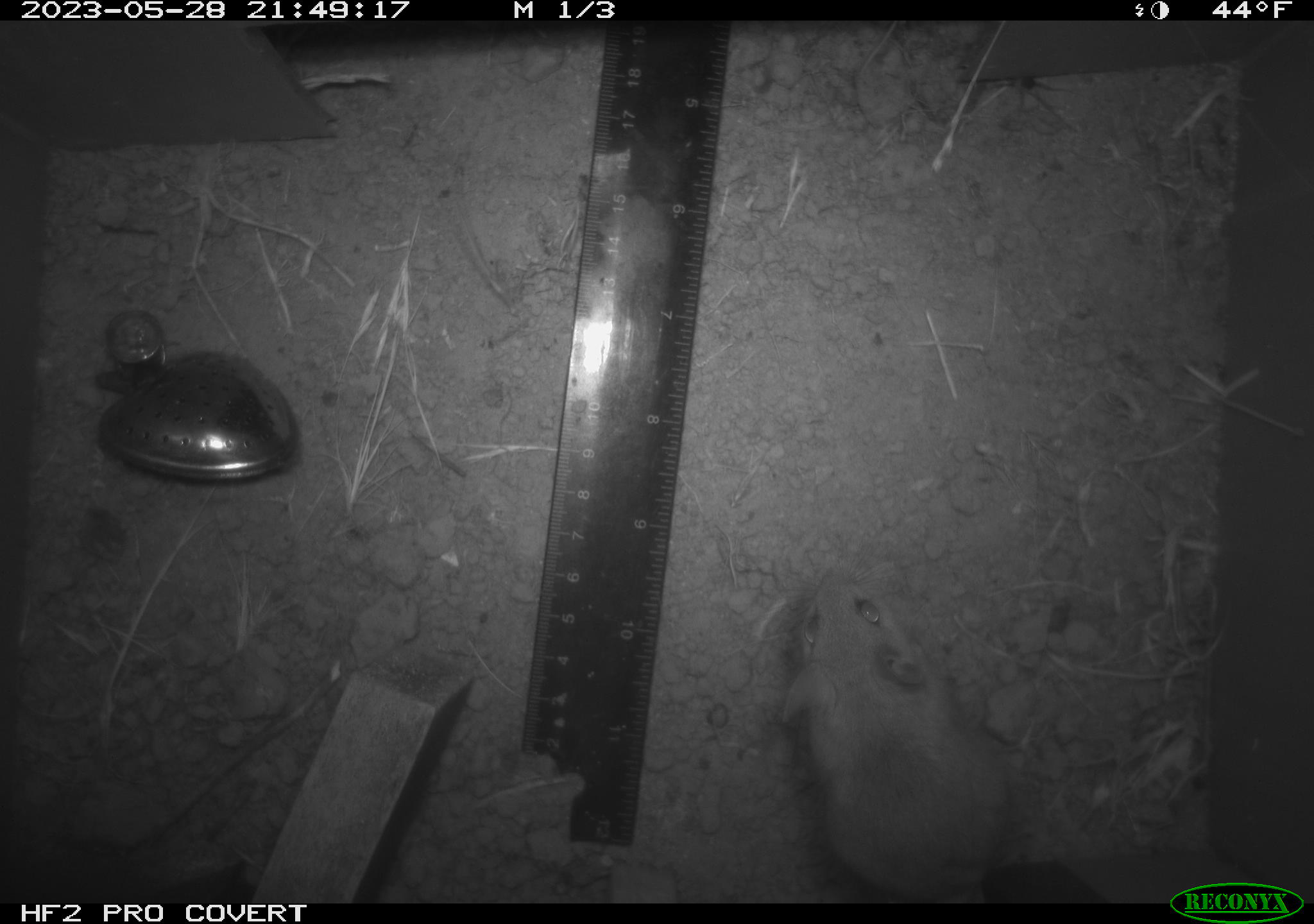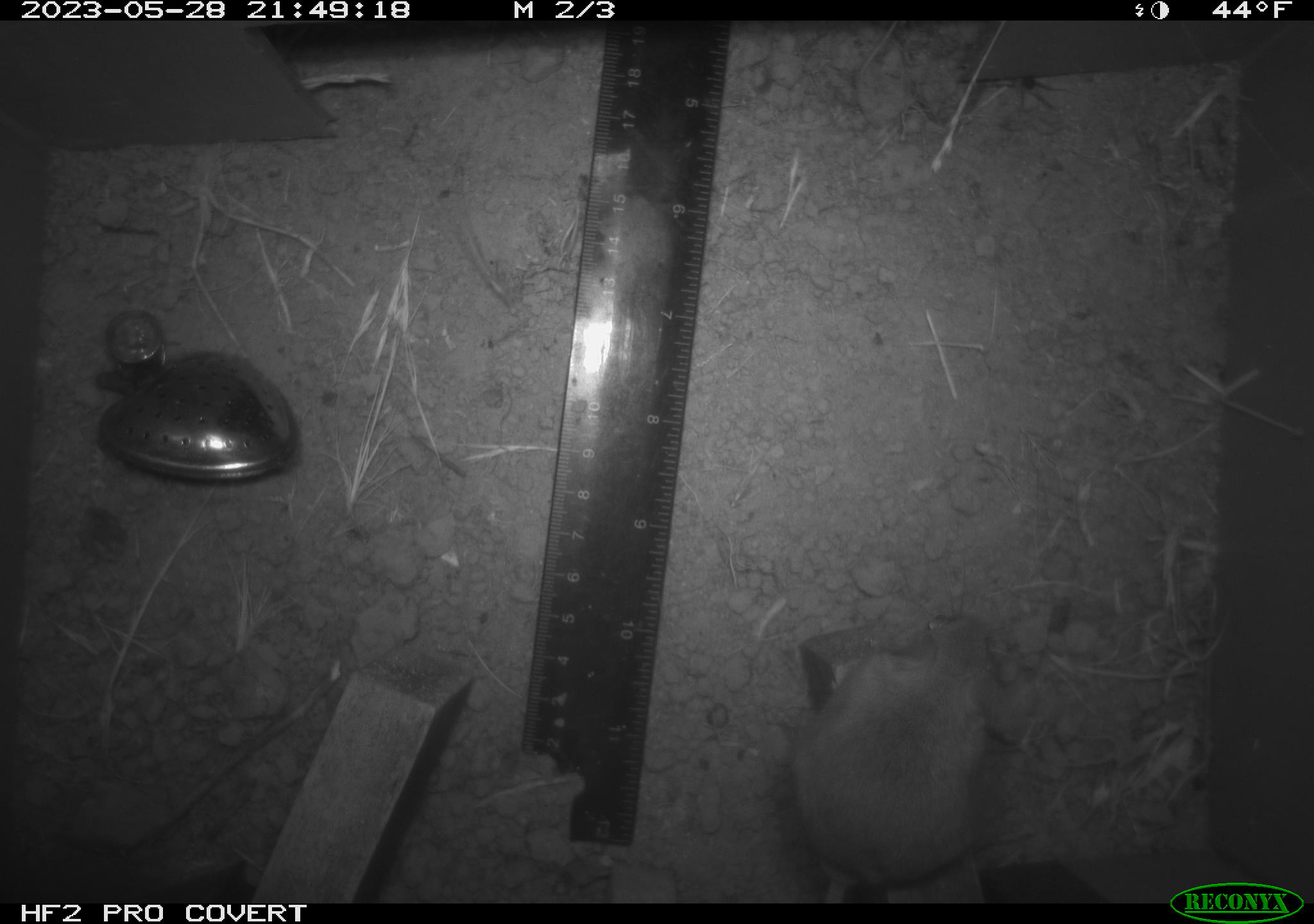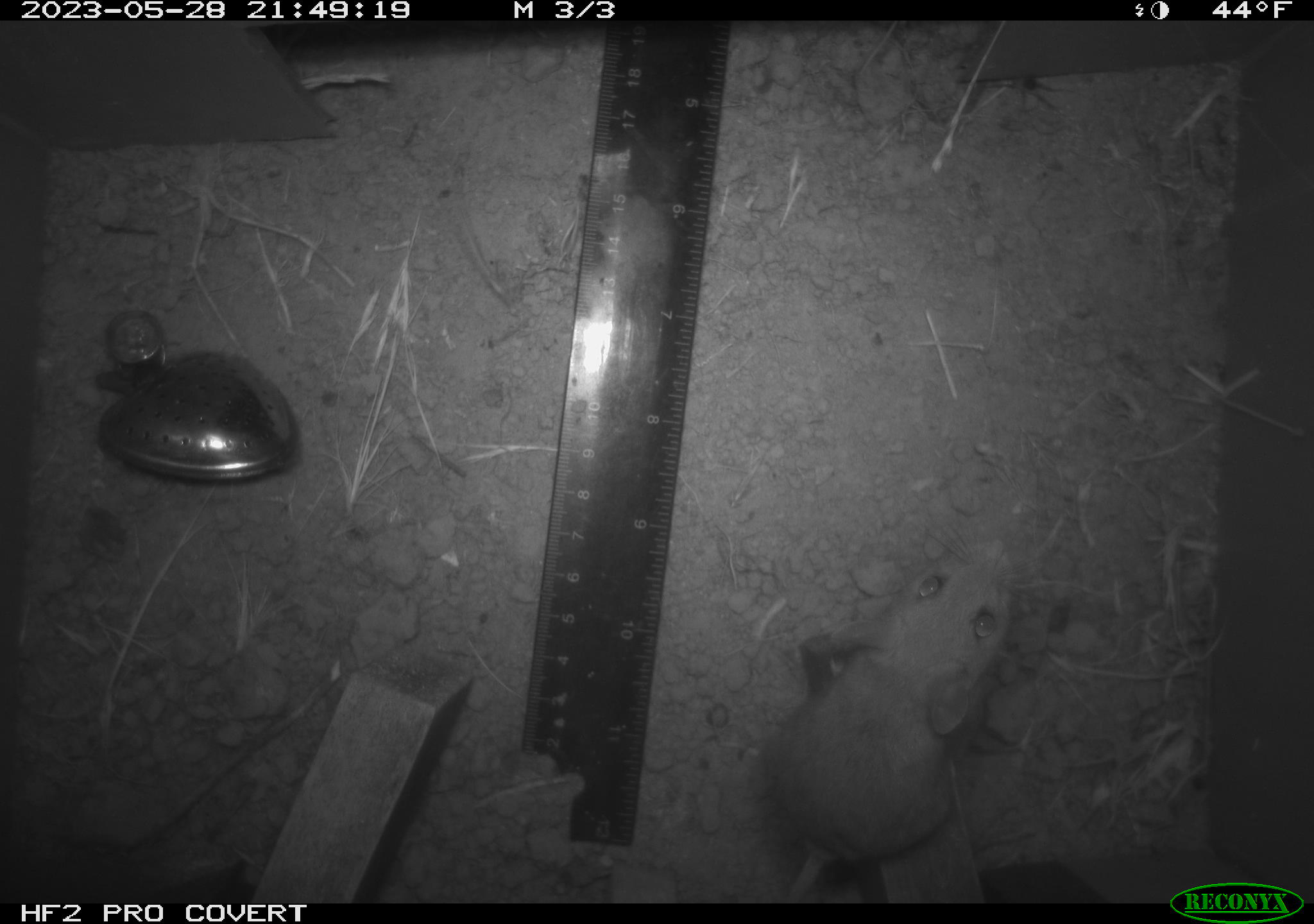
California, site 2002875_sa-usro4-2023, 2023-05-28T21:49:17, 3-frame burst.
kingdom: Animalia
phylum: Chordata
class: Mammalia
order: Rodentia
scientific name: Rodentia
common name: mouse species